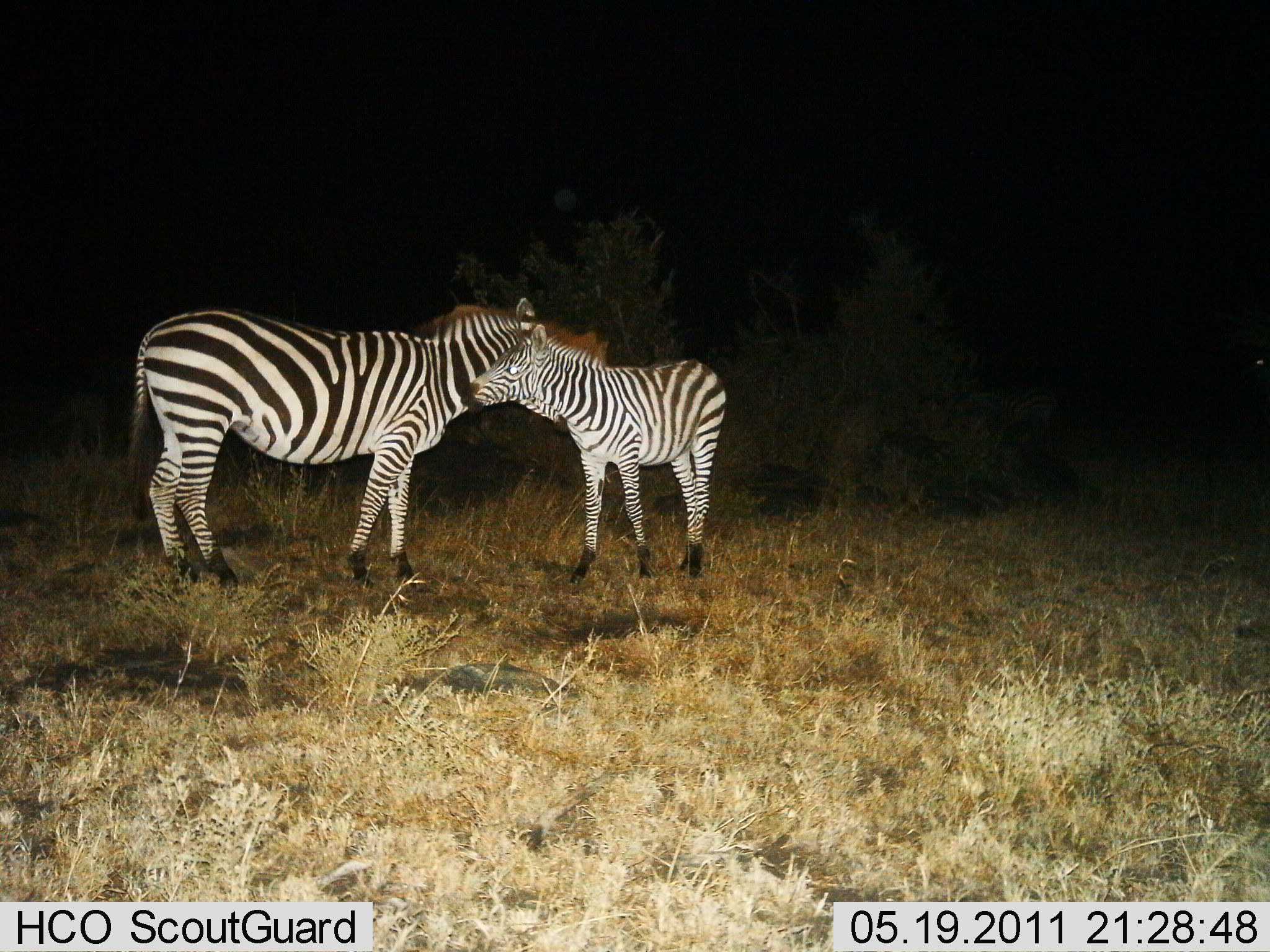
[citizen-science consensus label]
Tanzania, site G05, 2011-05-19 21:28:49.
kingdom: Animalia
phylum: Chordata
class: Mammalia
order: Perissodactyla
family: Equidae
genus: Equus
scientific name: Equus quagga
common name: plains zebra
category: zebra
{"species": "zebra (plains zebra) (Equus quagga)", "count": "2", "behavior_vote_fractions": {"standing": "46%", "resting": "0%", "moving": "0%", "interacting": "69%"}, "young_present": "92%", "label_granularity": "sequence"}